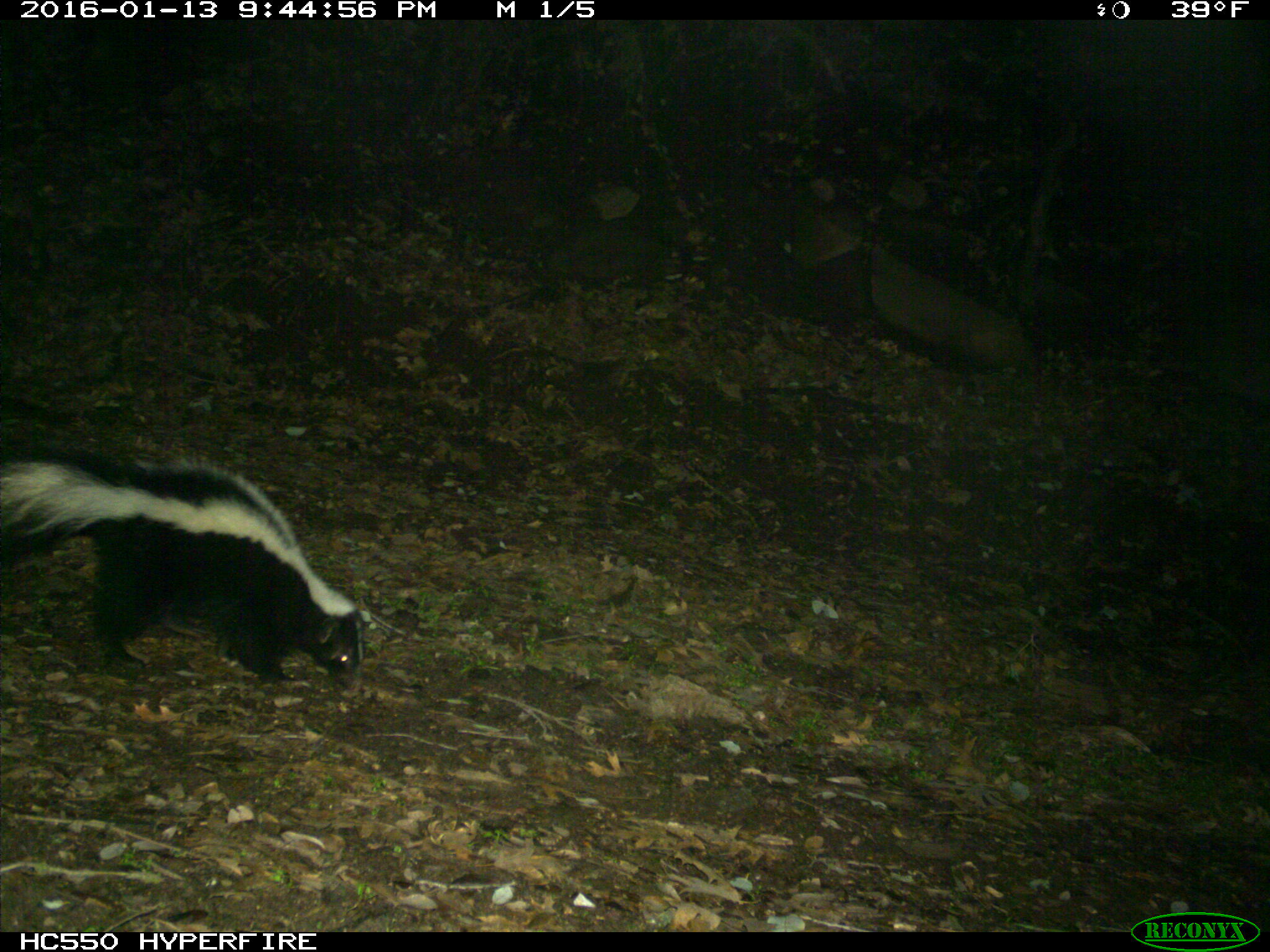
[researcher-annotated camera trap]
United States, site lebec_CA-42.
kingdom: Animalia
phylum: Chordata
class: Mammalia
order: Carnivora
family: Mephitidae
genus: Mephitis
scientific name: Mephitis mephitis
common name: striped skunk